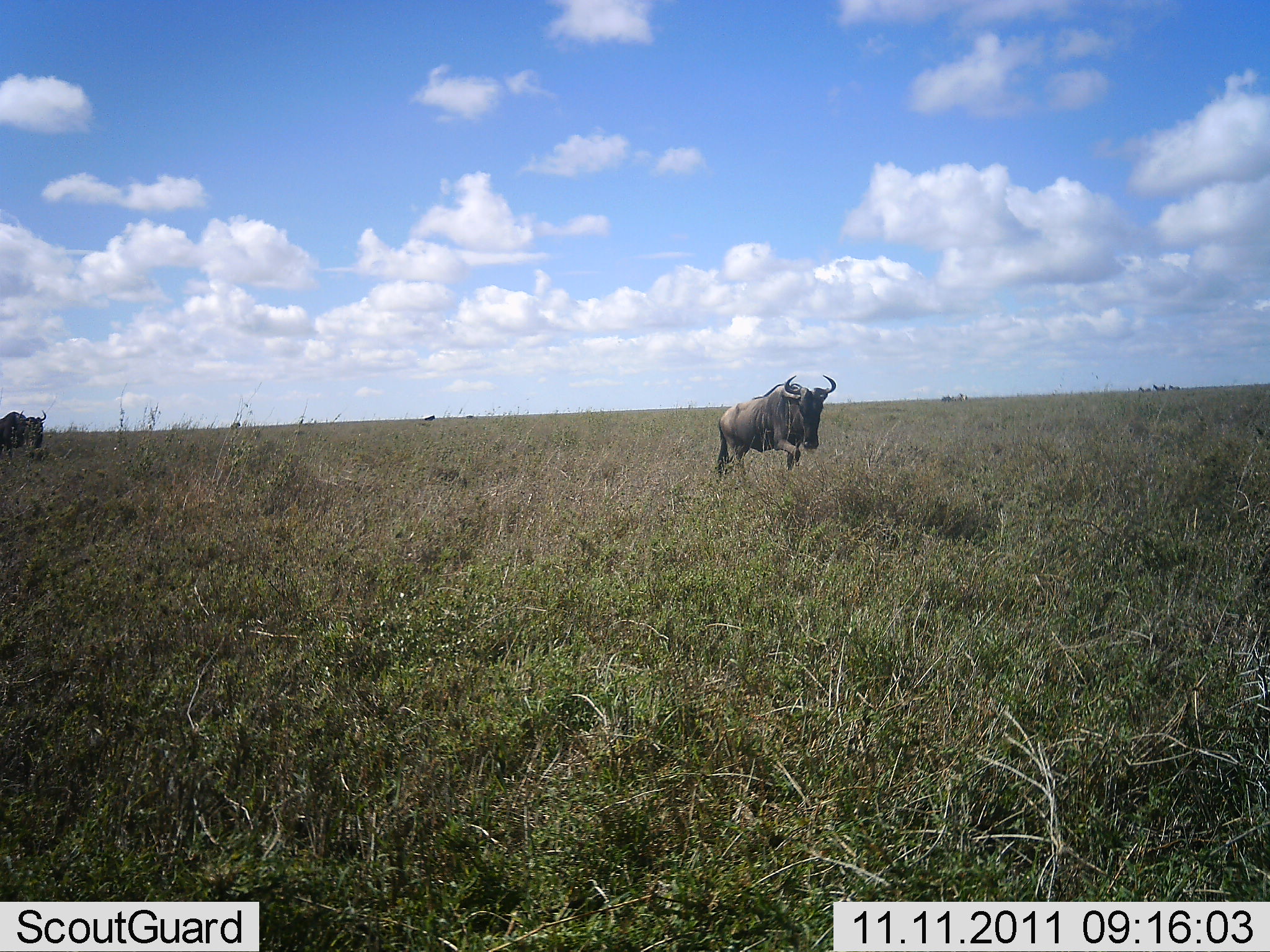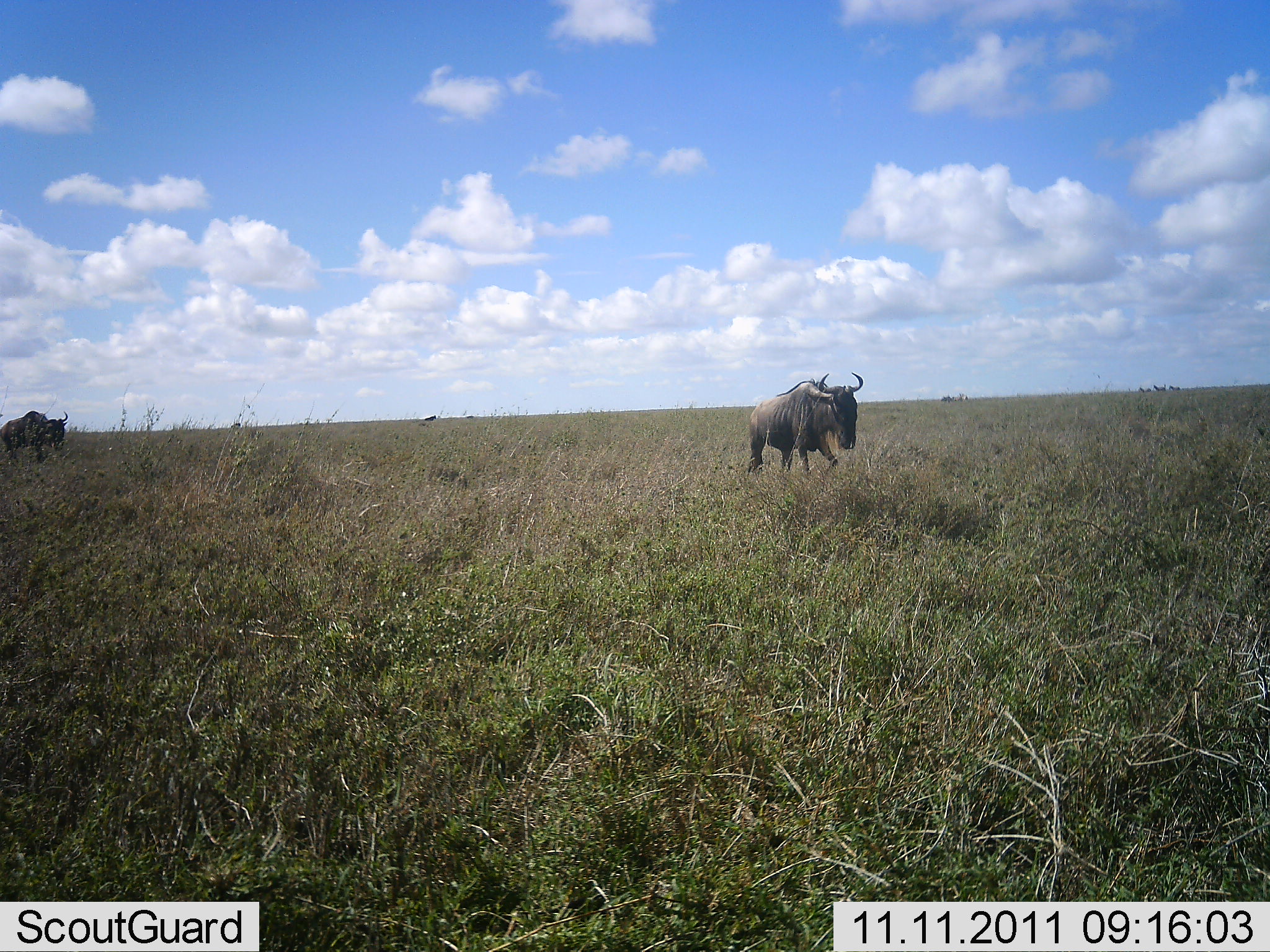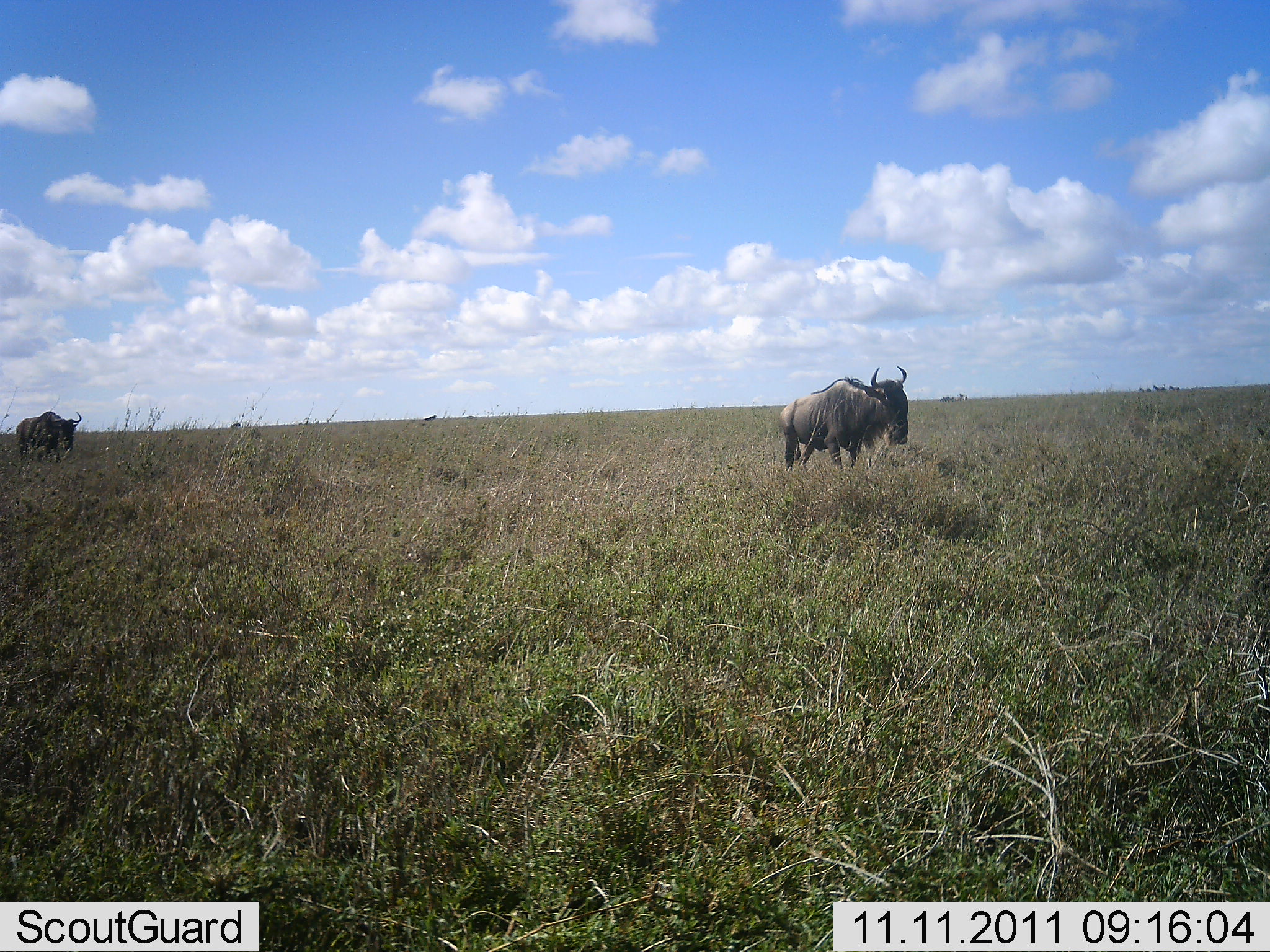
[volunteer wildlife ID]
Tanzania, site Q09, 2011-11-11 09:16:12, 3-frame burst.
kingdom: Animalia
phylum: Chordata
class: Mammalia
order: Artiodactyla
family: Bovidae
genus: Connochaetes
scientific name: Connochaetes taurinus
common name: blue wildebeest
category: wildebeest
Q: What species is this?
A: Wildebeest (blue wildebeest) (Connochaetes taurinus).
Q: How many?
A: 2.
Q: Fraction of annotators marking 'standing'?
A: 8%.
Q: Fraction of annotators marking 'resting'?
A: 0%.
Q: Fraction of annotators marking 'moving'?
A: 100%.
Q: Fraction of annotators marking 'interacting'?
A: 0%.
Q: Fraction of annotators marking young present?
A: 0%.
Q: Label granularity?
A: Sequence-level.